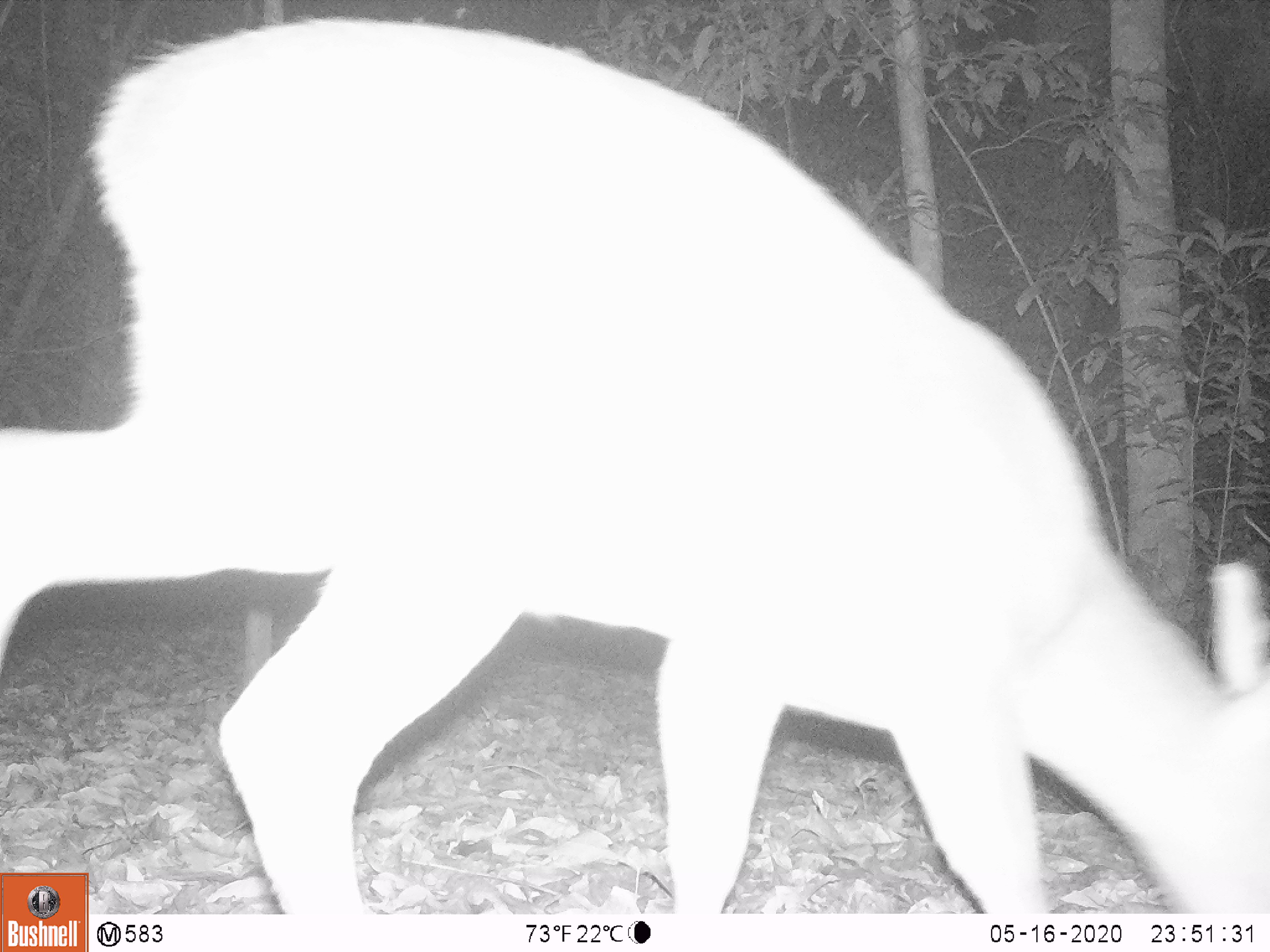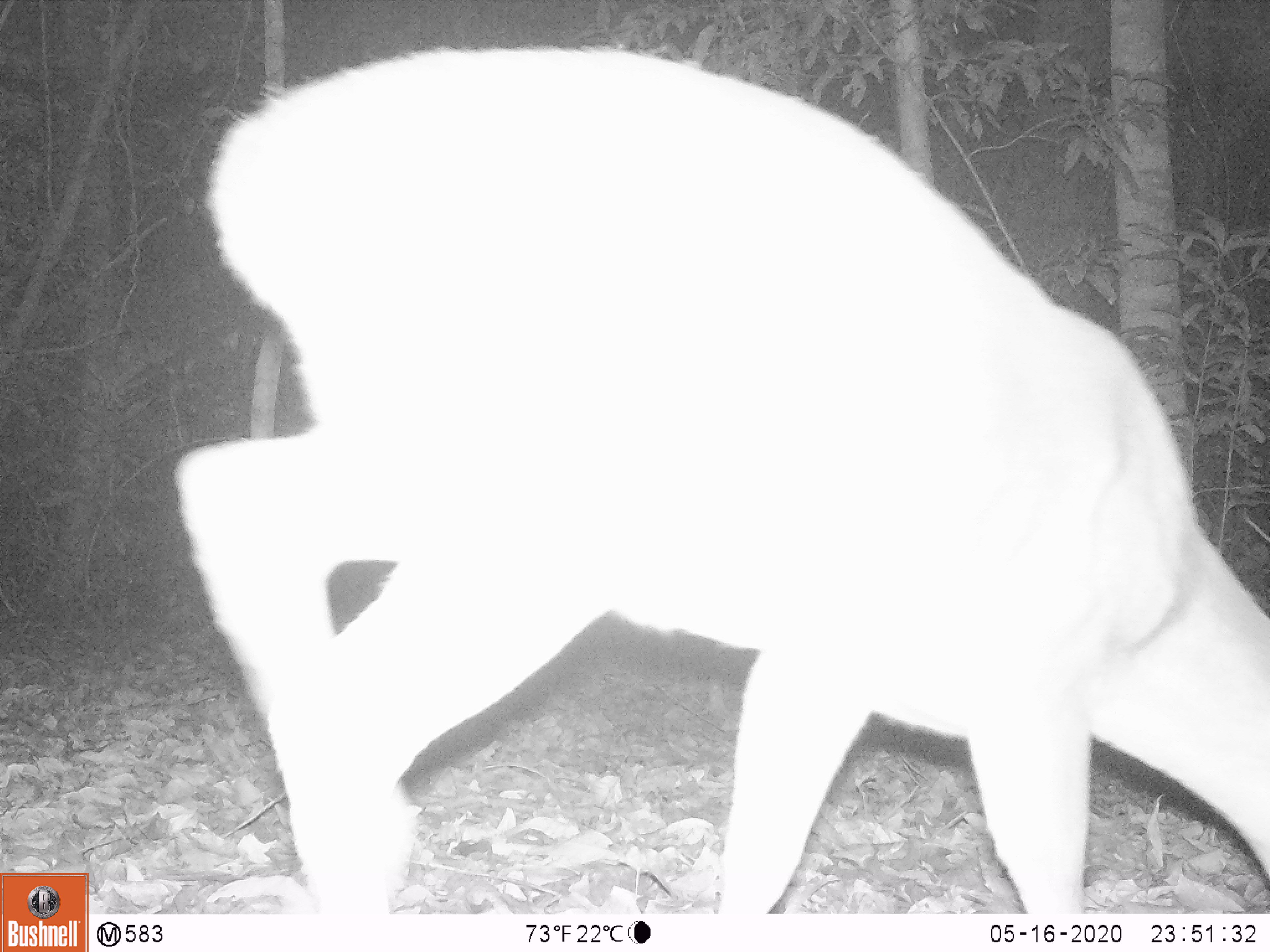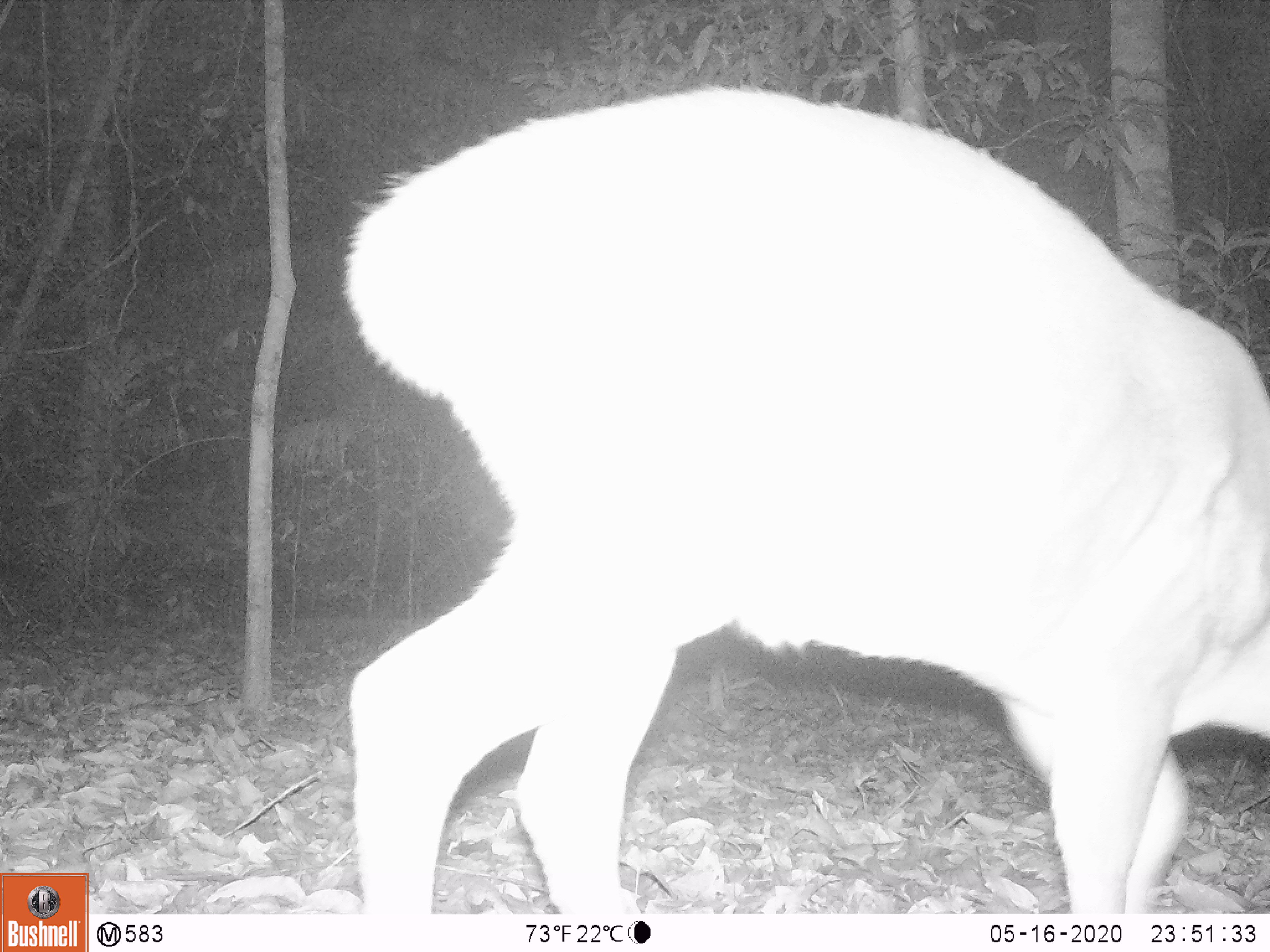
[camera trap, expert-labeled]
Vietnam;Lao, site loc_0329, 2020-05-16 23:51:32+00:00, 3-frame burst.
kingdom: Animalia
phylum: Chordata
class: Mammalia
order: Artiodactyla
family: Cervidae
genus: Muntiacus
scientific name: Muntiacus vuquangensis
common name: large-antlered muntjac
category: large antlered muntjac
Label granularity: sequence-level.